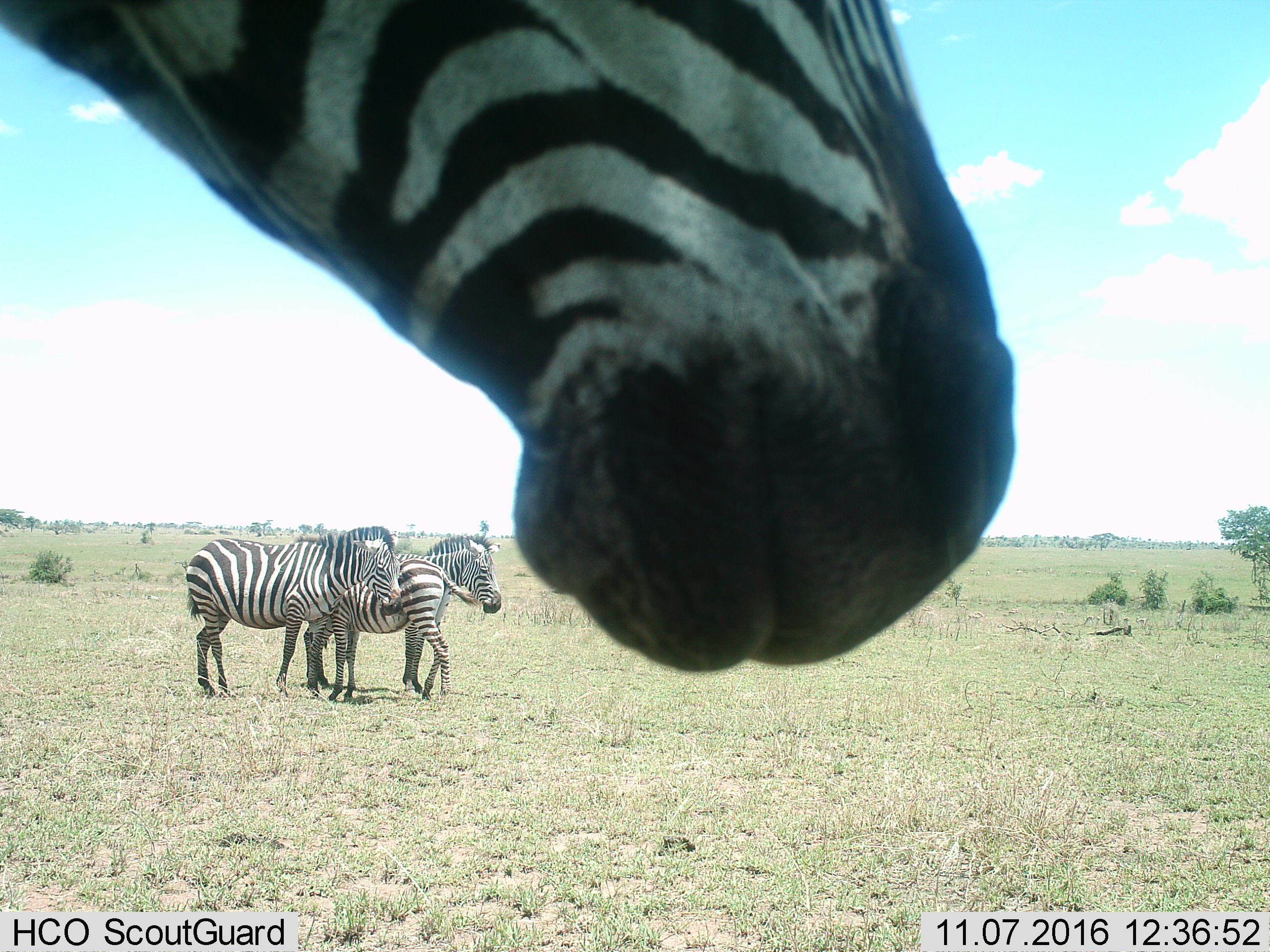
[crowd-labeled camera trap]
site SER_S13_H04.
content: unidentified animal